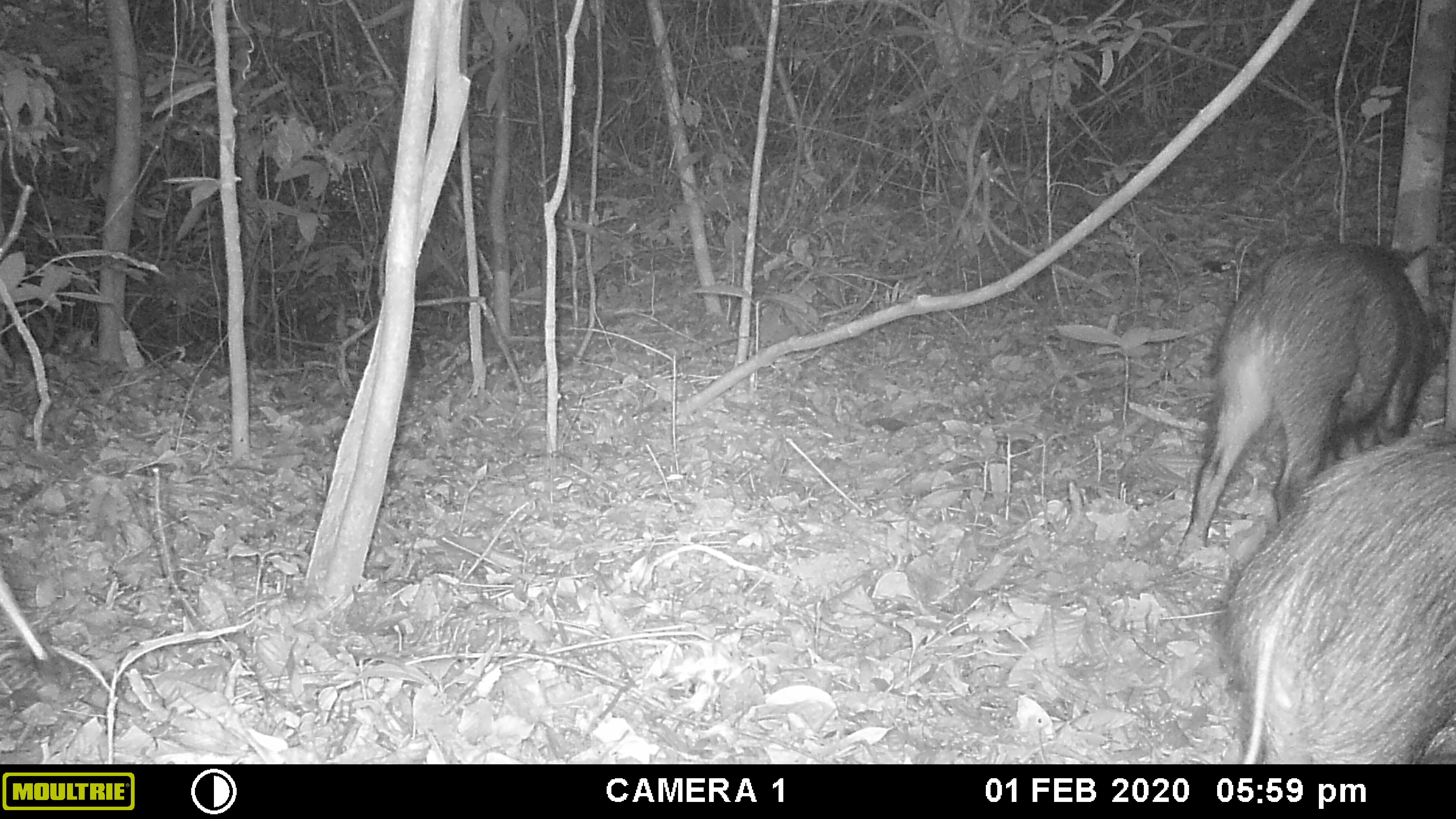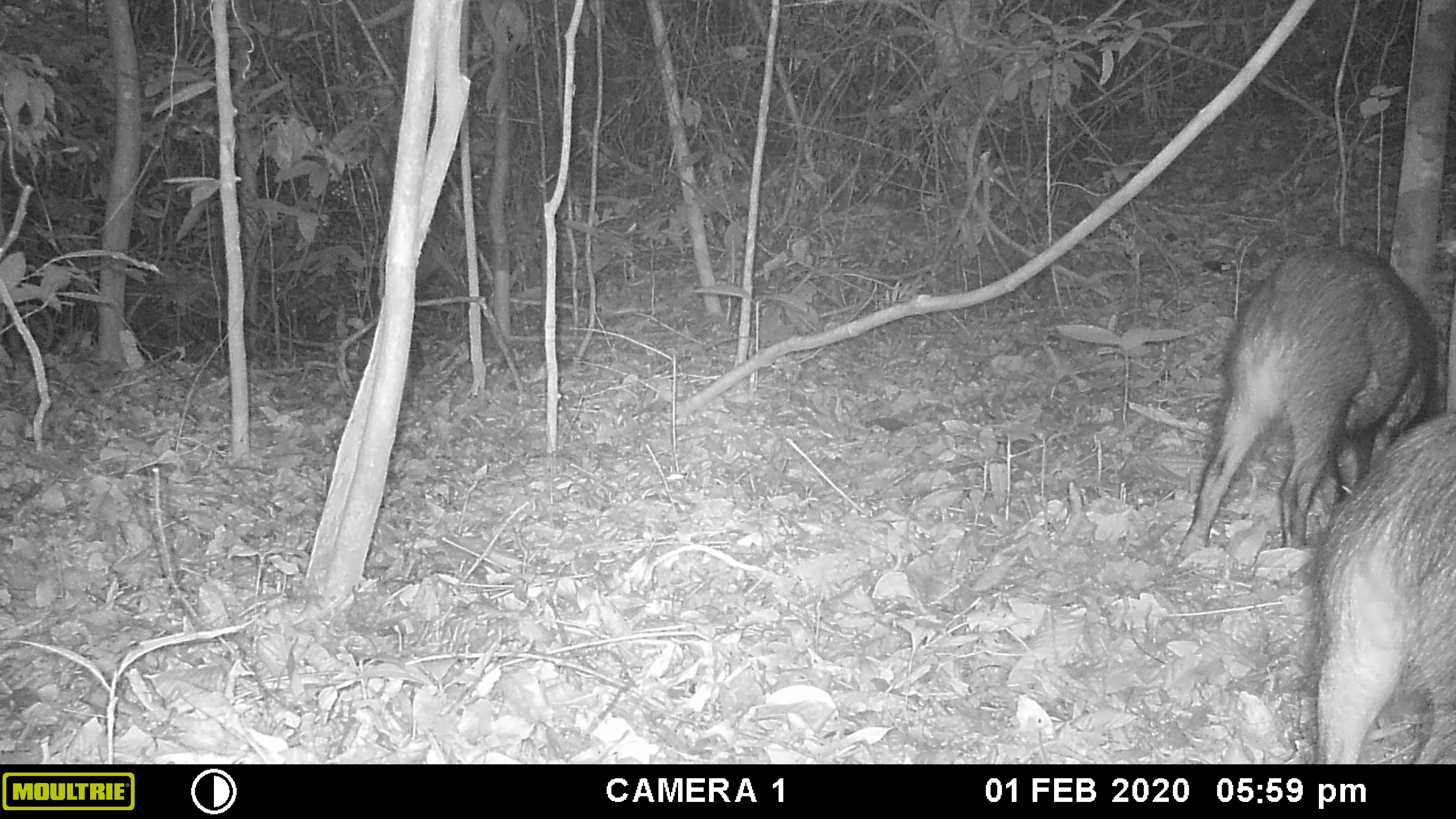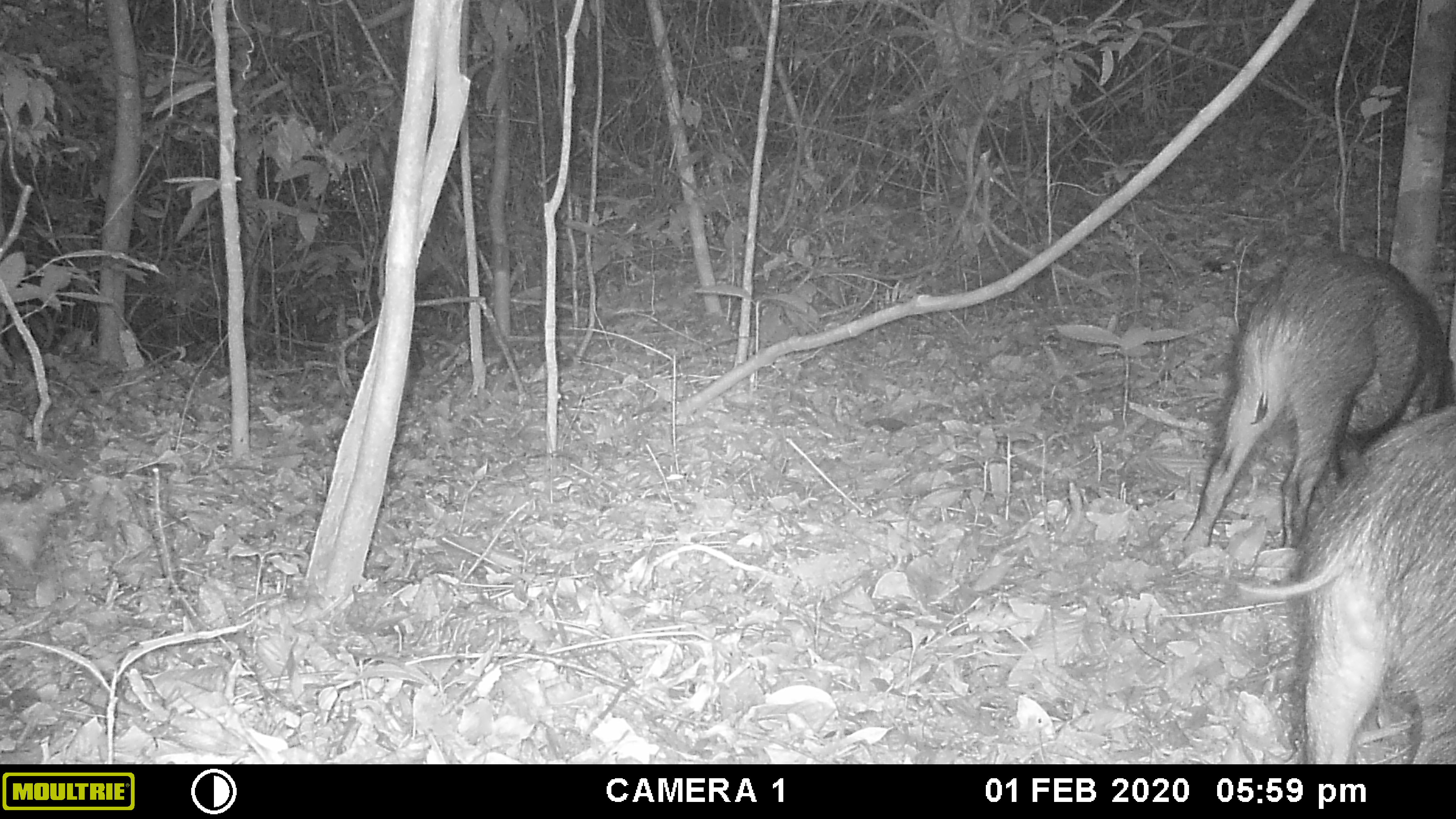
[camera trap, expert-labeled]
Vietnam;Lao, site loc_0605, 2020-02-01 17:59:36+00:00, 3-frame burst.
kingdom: Animalia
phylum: Chordata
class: Mammalia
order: Artiodactyla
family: Suidae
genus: Sus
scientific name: Sus scrofa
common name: eurasian wild pig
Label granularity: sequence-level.